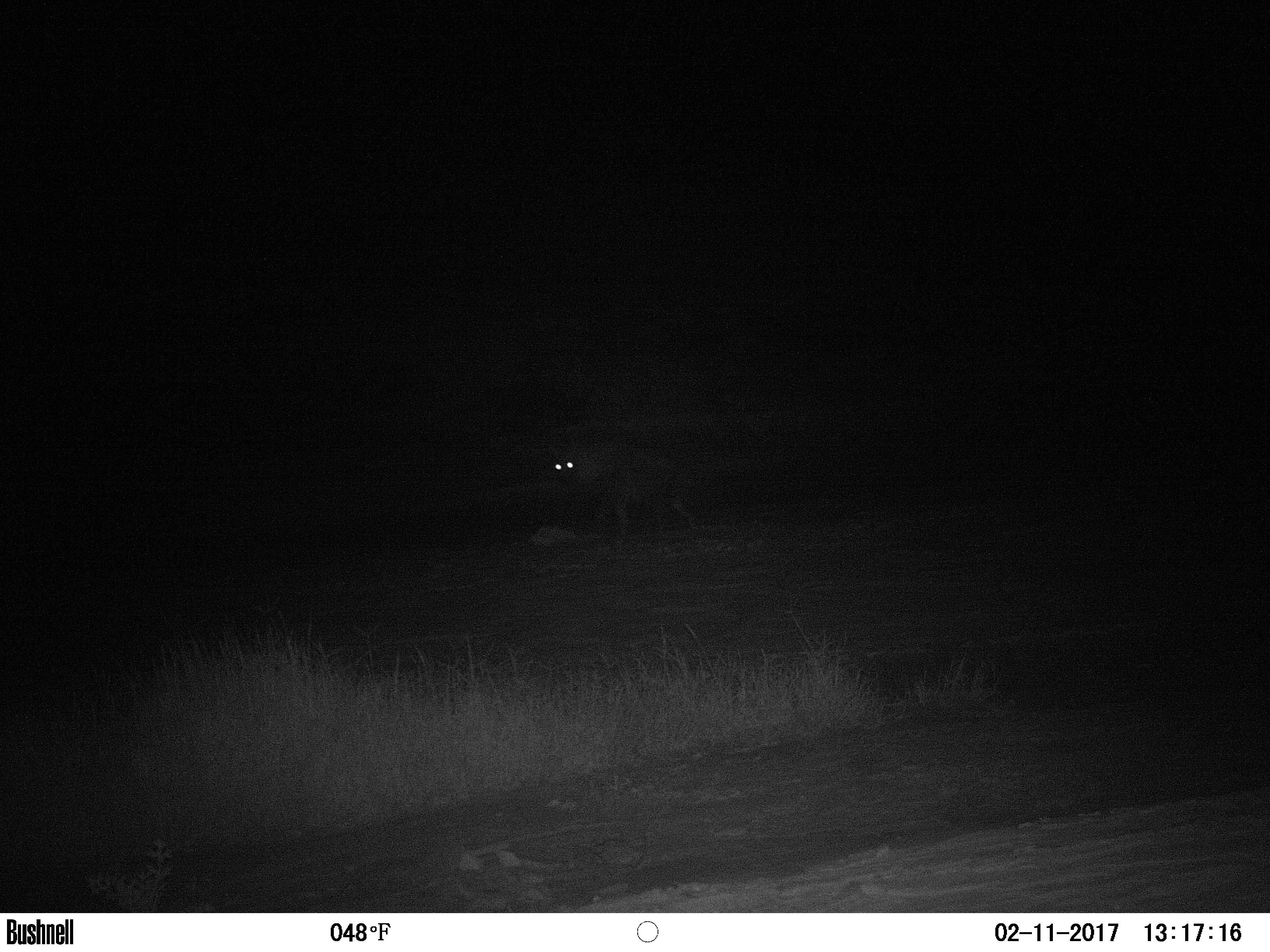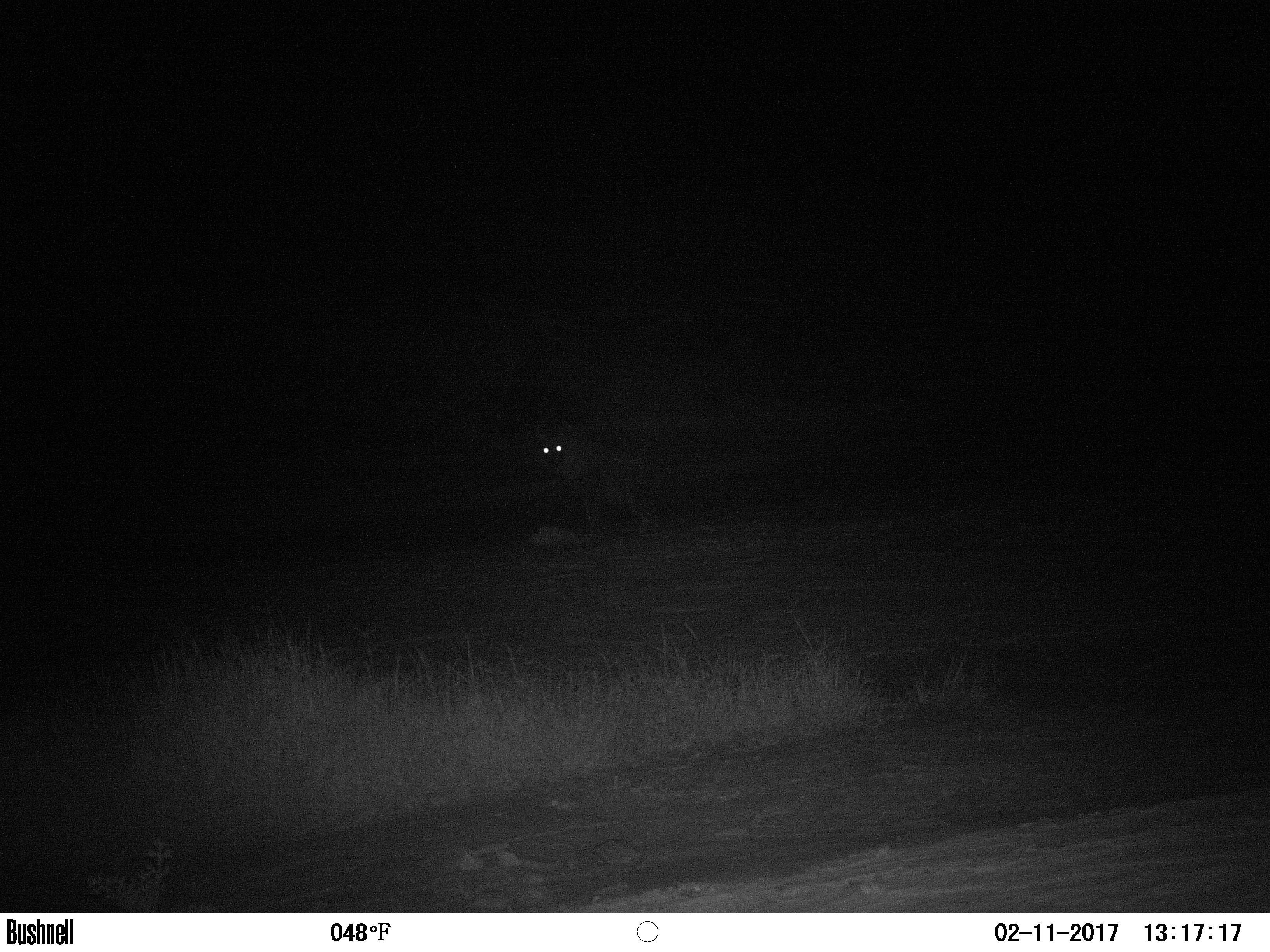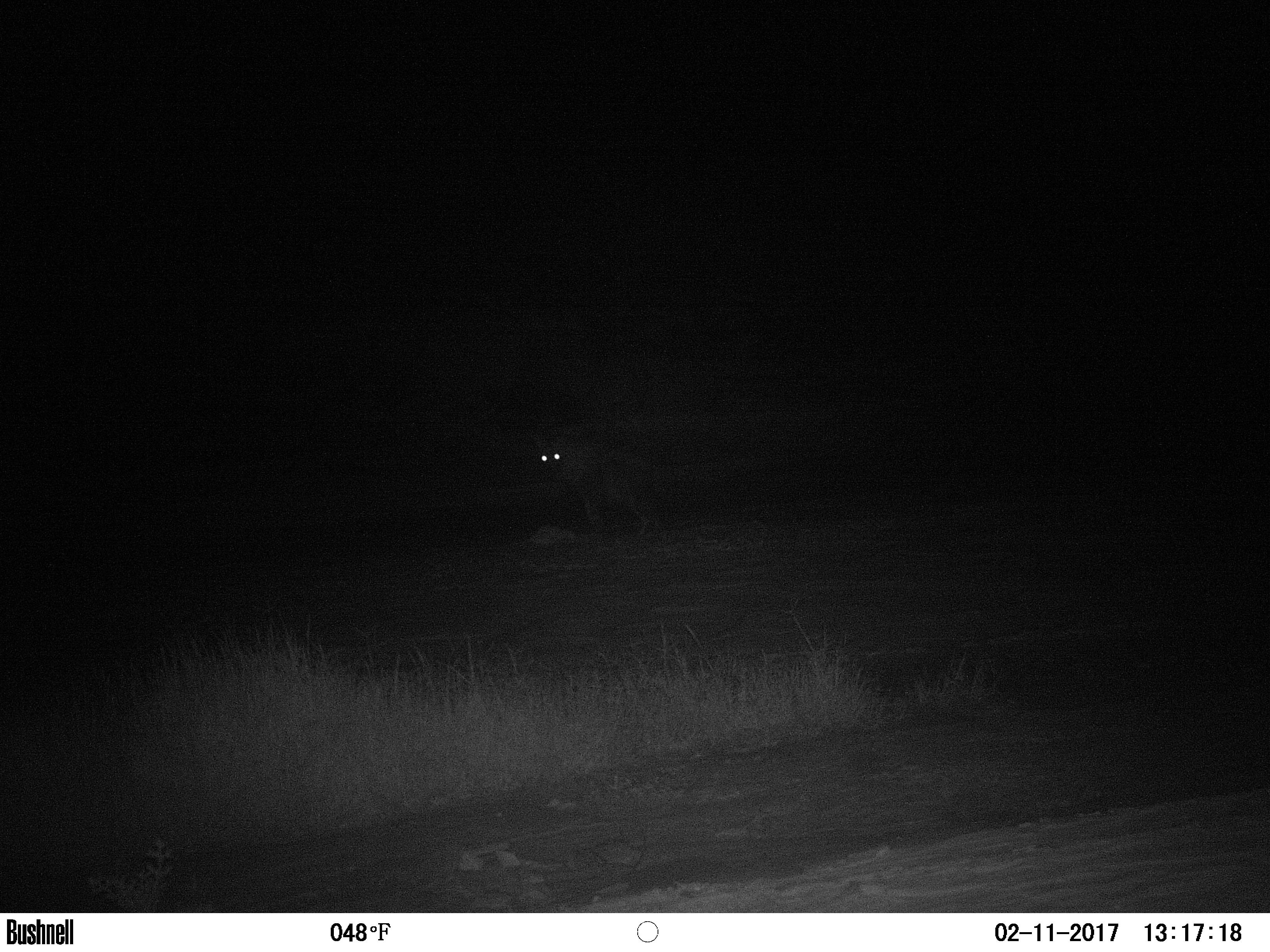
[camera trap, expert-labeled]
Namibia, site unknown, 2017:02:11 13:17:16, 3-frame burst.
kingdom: Animalia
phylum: Chordata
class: Mammalia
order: Carnivora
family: Hyaenidae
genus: Parahyaena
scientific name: Parahyaena brunnea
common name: brown hyena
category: hyaena brunnea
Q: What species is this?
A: Hyaena brunnea (brown hyena) (Parahyaena brunnea).